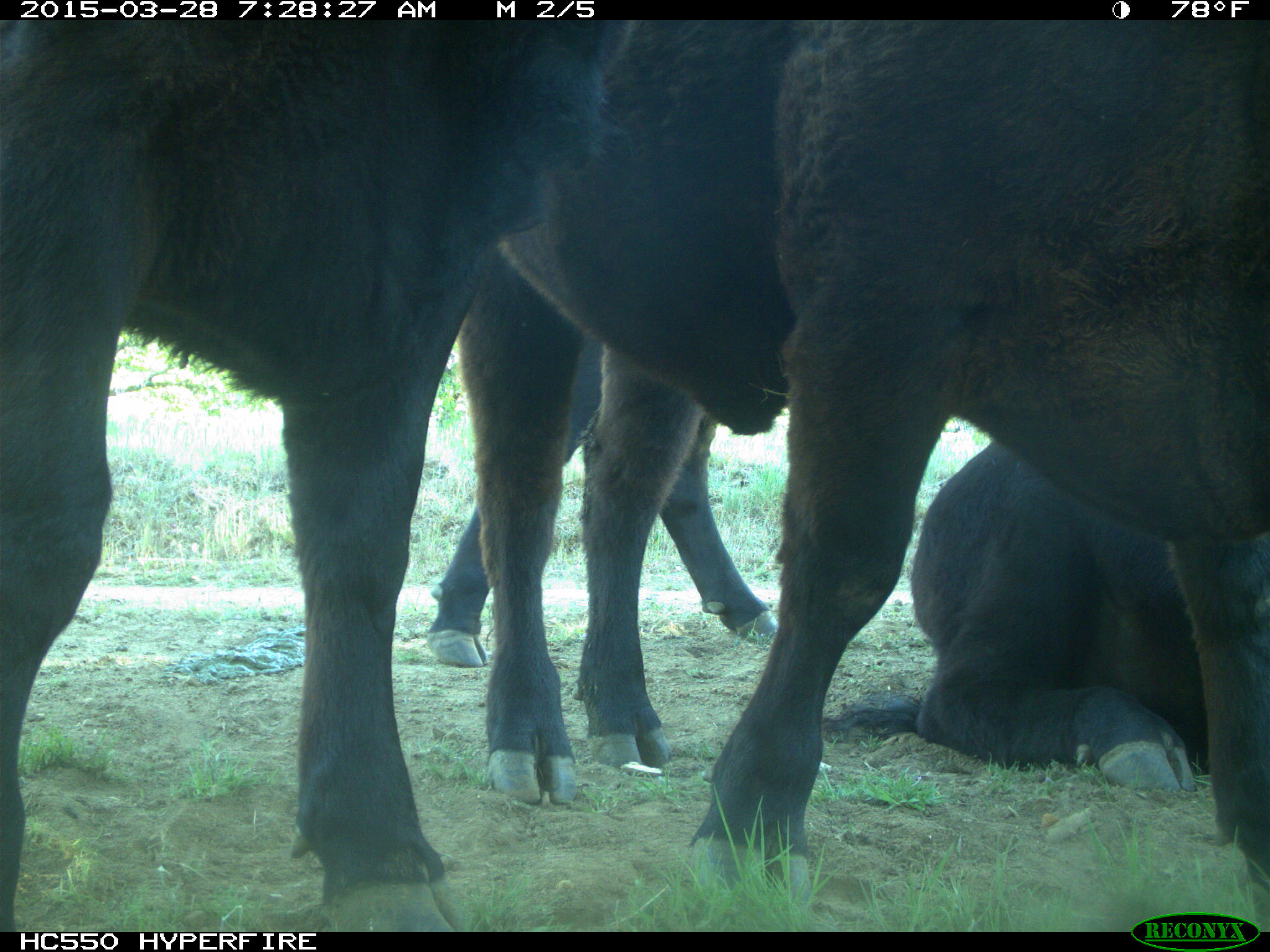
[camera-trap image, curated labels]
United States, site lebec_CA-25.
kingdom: Animalia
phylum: Chordata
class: Mammalia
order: Artiodactyla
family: Bovidae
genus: Bos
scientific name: Bos taurus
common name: domestic cow